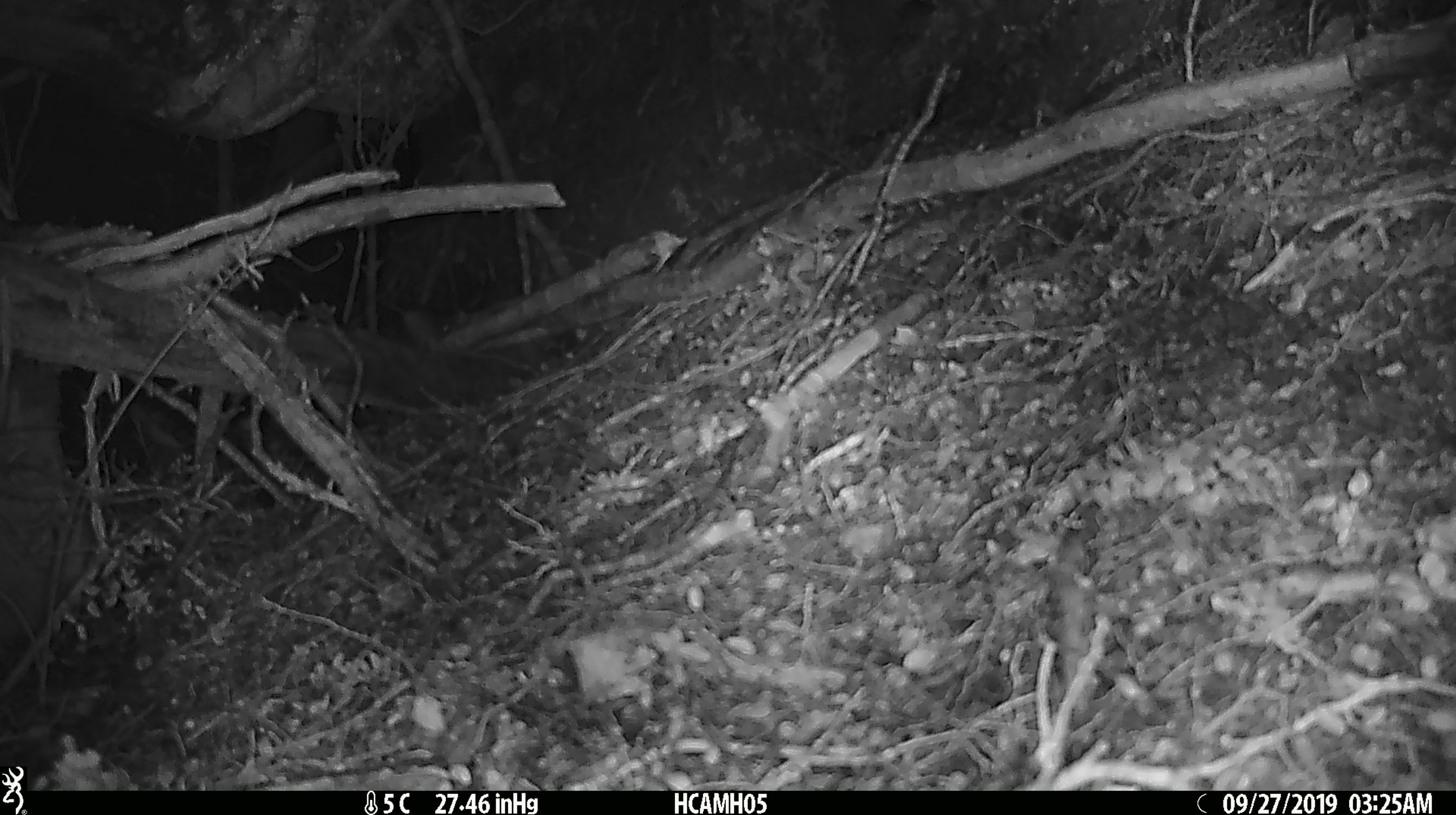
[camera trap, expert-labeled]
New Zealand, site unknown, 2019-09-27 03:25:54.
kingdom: Animalia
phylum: Chordata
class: Mammalia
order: Rodentia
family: Muridae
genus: Mus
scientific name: Mus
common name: mouse